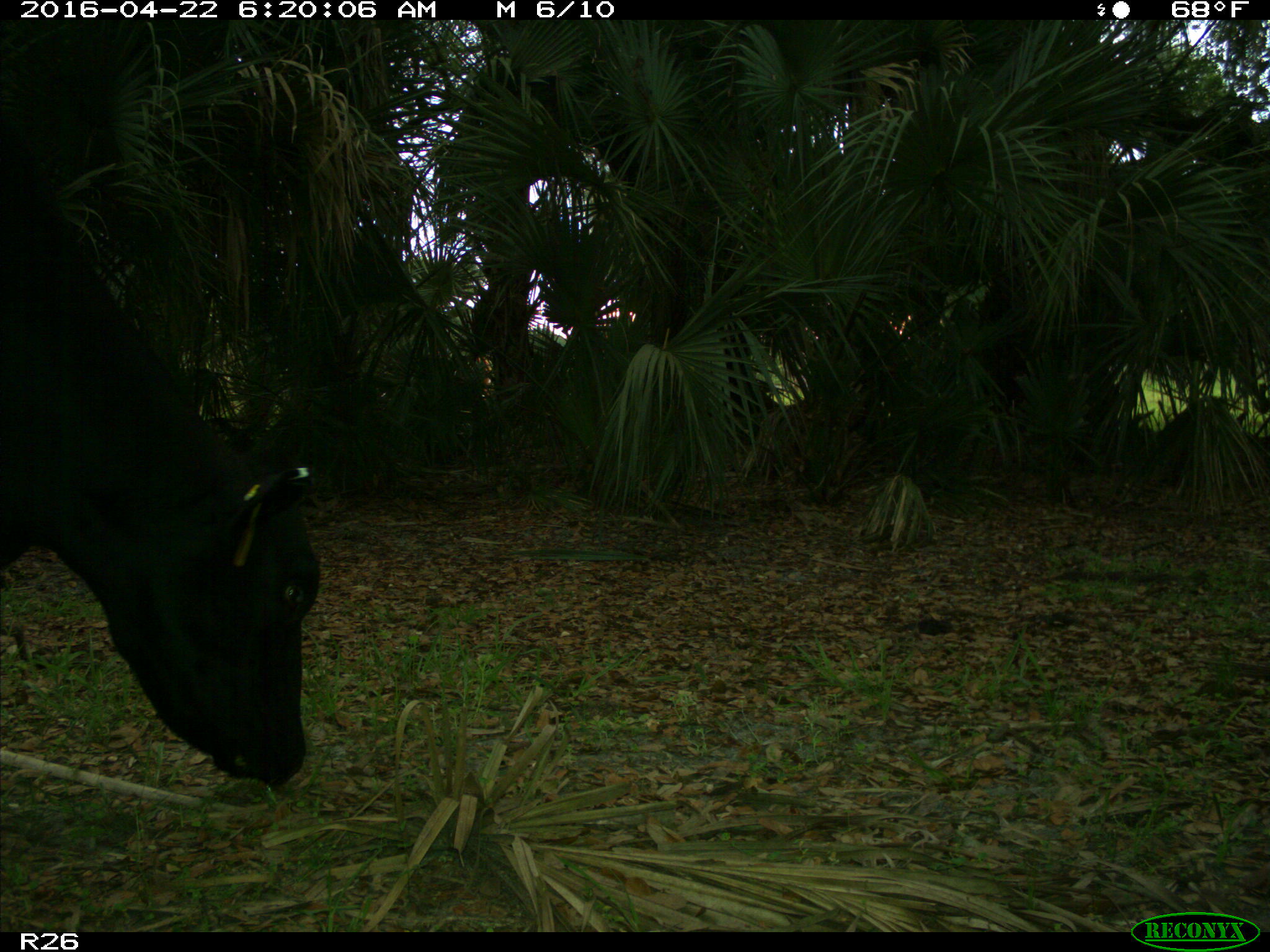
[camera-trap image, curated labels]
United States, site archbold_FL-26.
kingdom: Animalia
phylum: Chordata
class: Mammalia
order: Artiodactyla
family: Bovidae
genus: Bos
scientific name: Bos taurus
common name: domestic cow